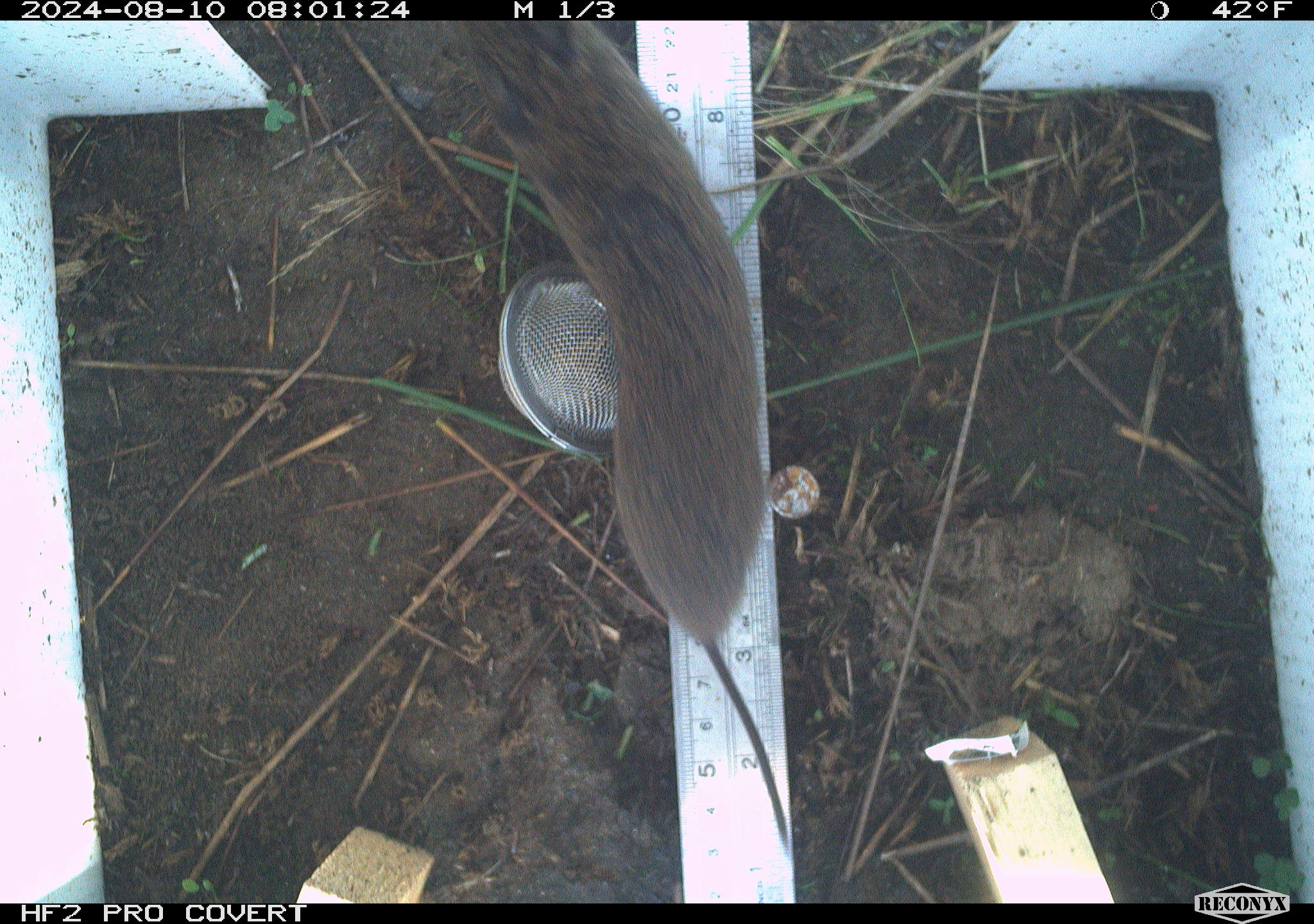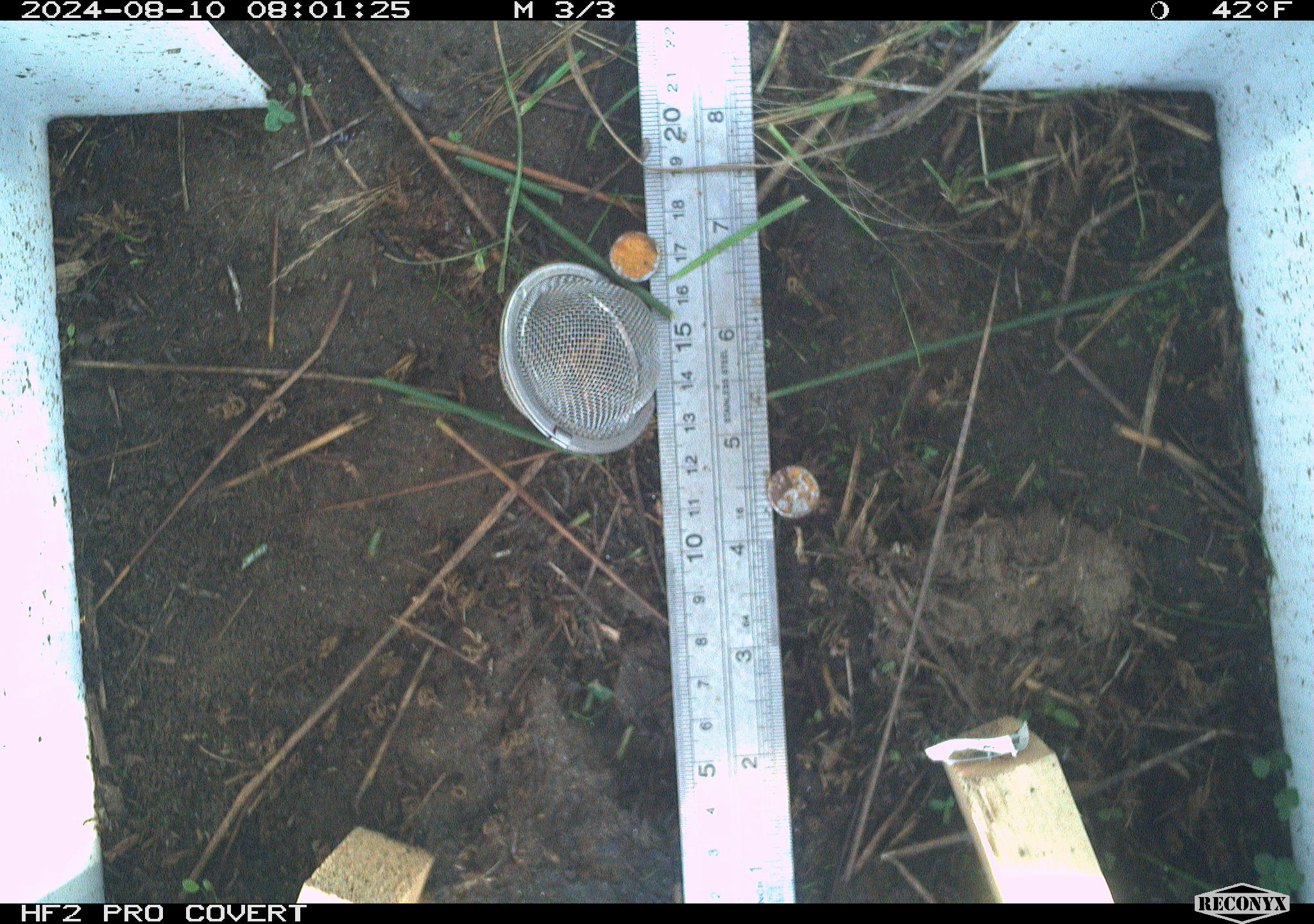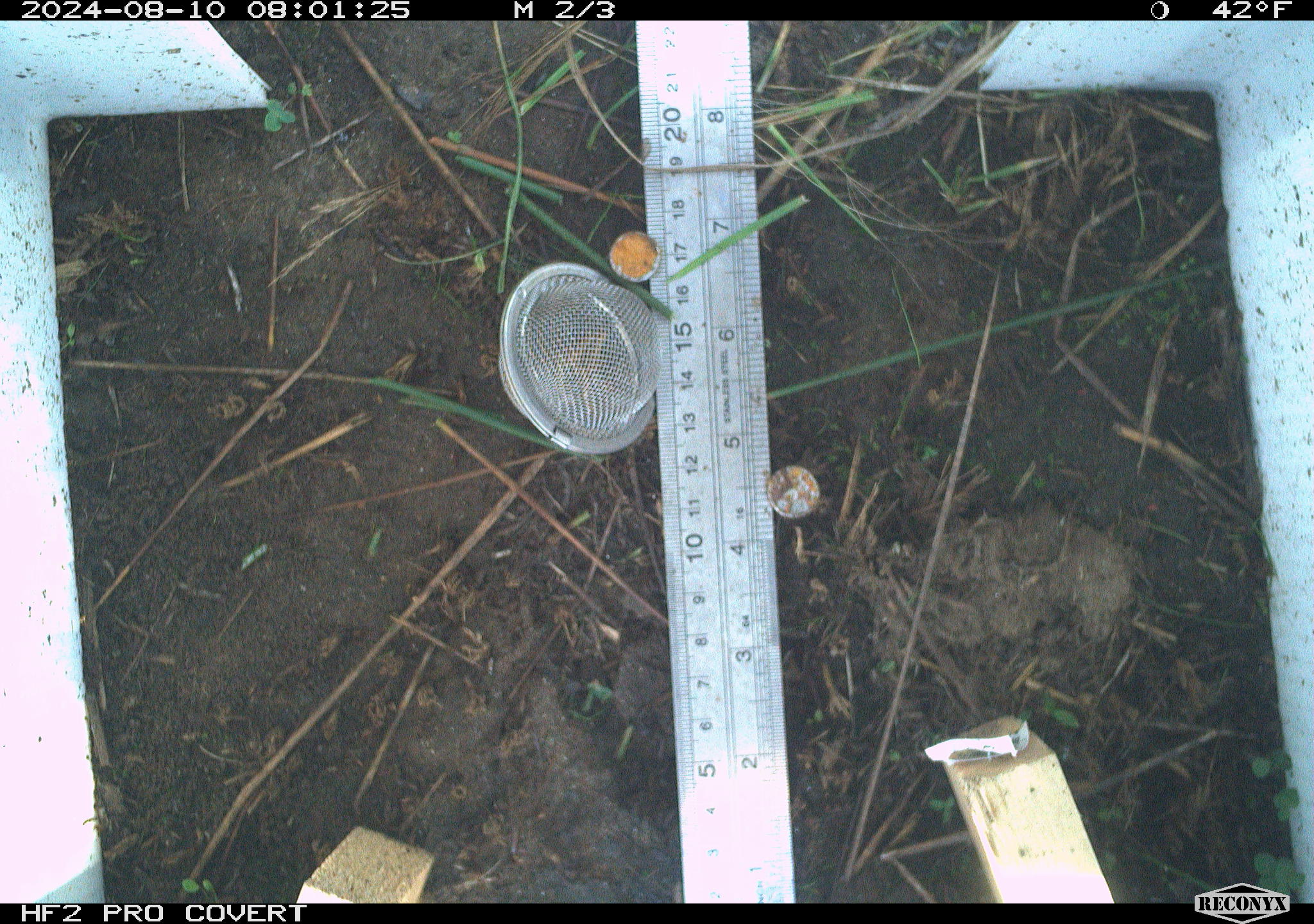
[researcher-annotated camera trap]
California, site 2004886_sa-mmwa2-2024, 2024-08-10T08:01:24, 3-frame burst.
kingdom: Animalia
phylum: Chordata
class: Mammalia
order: Rodentia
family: Cricetidae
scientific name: Arvicolinae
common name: voles, lemmings, and muskrats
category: arvicolinae subfamily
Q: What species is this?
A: Arvicolinae subfamily (voles, lemmings, and muskrats) (Arvicolinae).